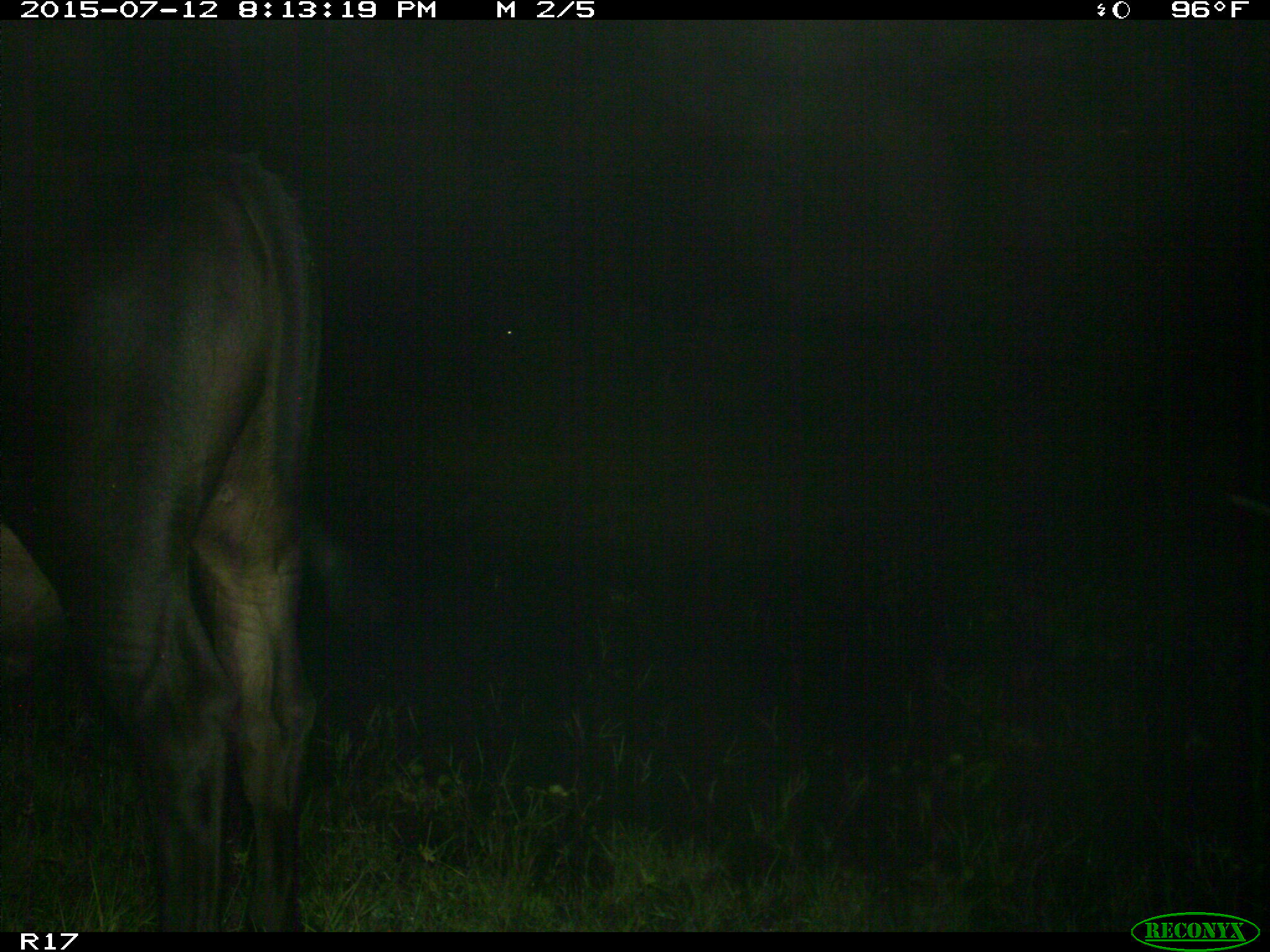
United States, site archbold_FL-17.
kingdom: Animalia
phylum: Chordata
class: Mammalia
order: Artiodactyla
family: Bovidae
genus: Bos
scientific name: Bos taurus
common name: domestic cow